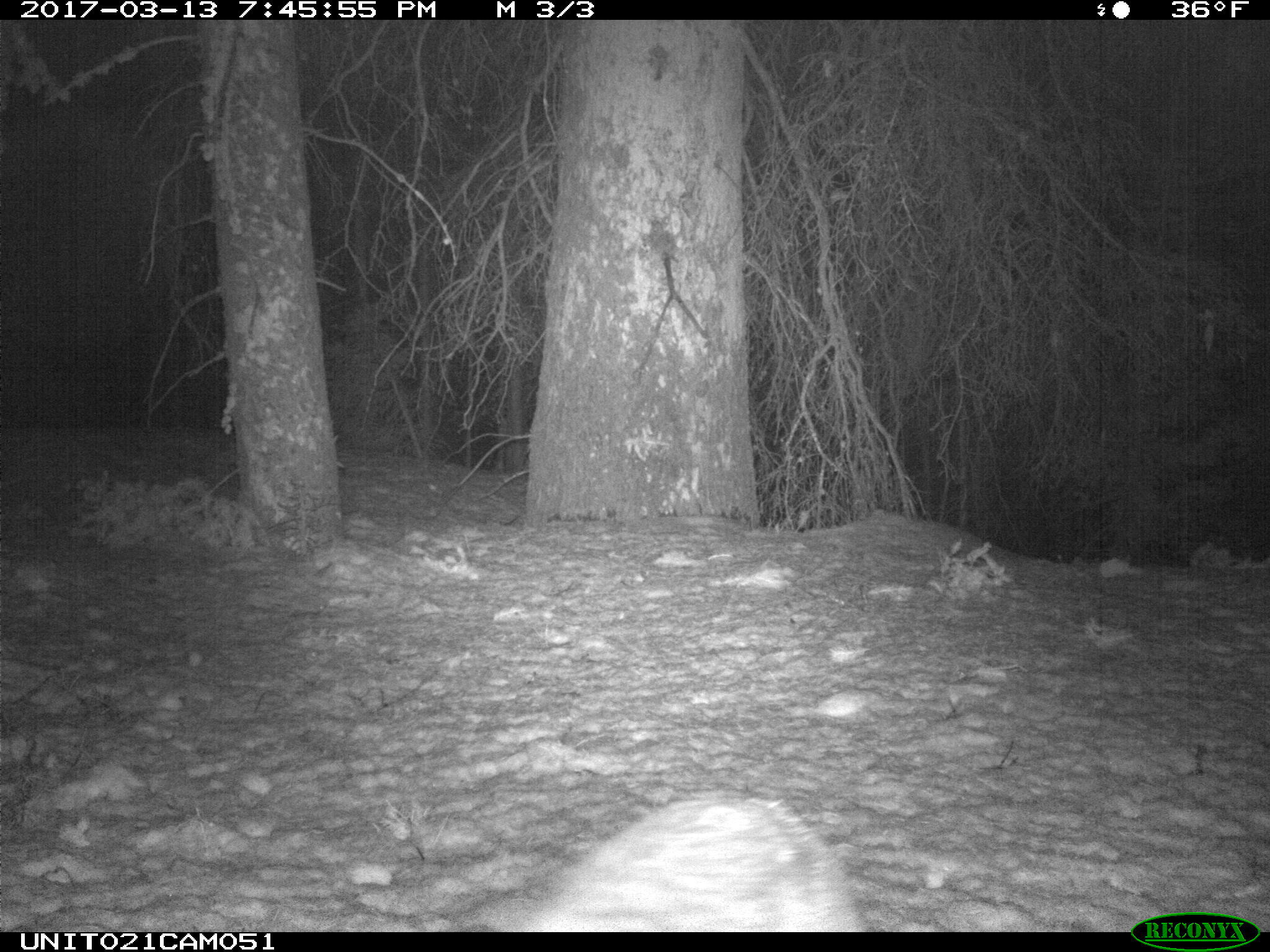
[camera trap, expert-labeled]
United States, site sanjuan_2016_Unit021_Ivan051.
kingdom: Animalia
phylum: Chordata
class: Mammalia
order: Carnivora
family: Canidae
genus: Vulpes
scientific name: Vulpes vulpes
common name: red fox